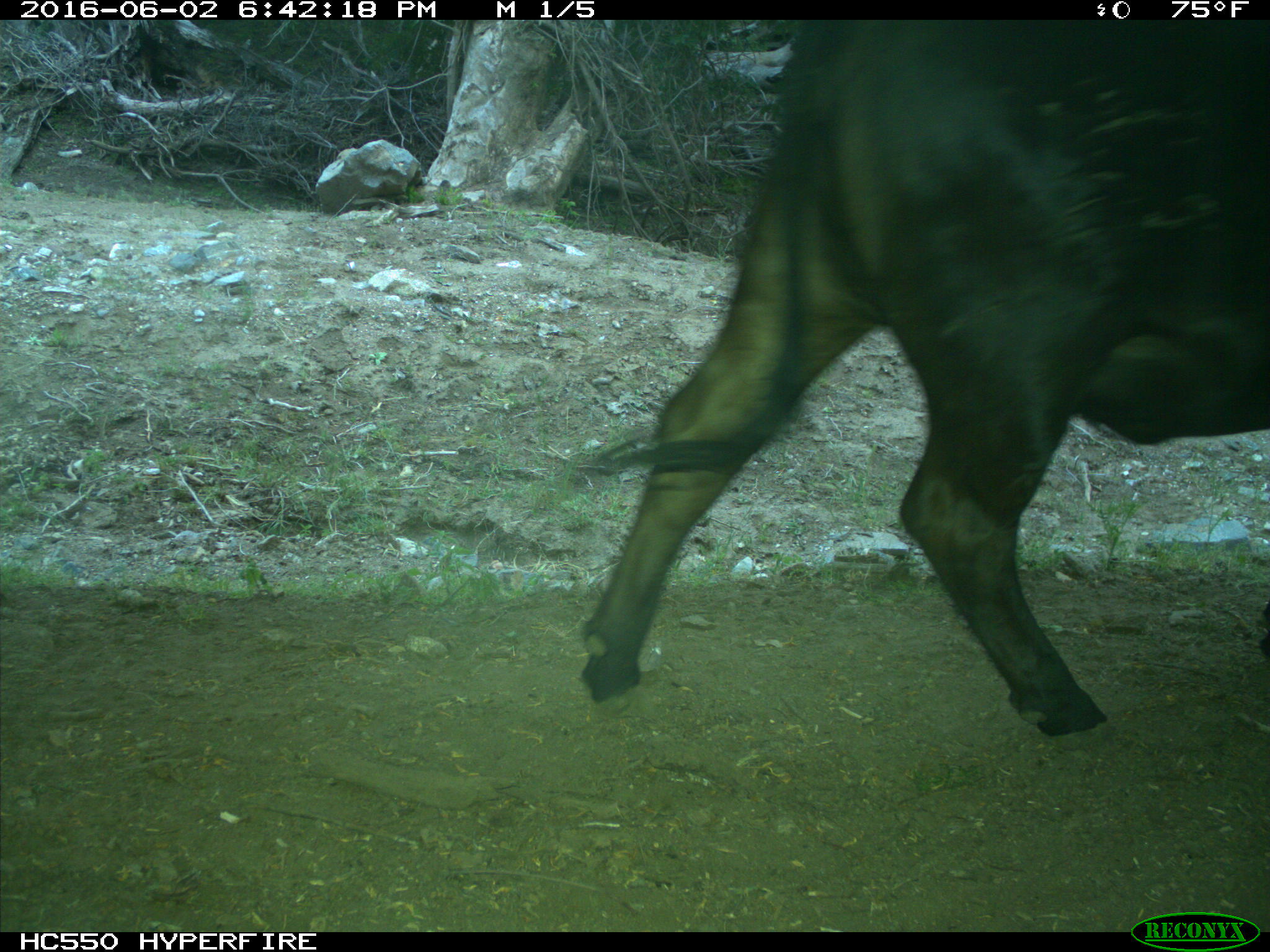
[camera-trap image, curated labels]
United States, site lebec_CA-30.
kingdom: Animalia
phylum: Chordata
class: Mammalia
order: Artiodactyla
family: Bovidae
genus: Bos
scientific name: Bos taurus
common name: domestic cow